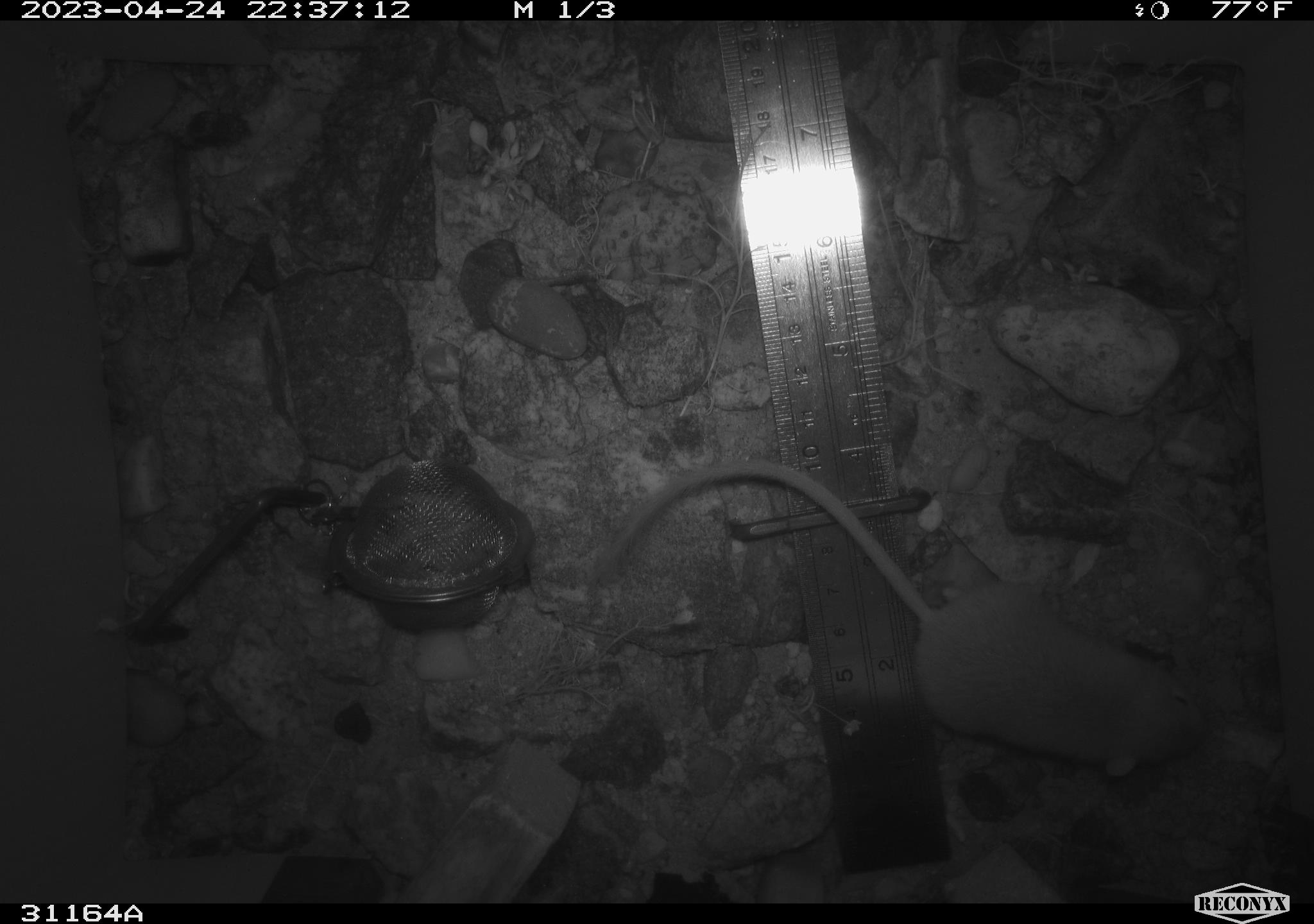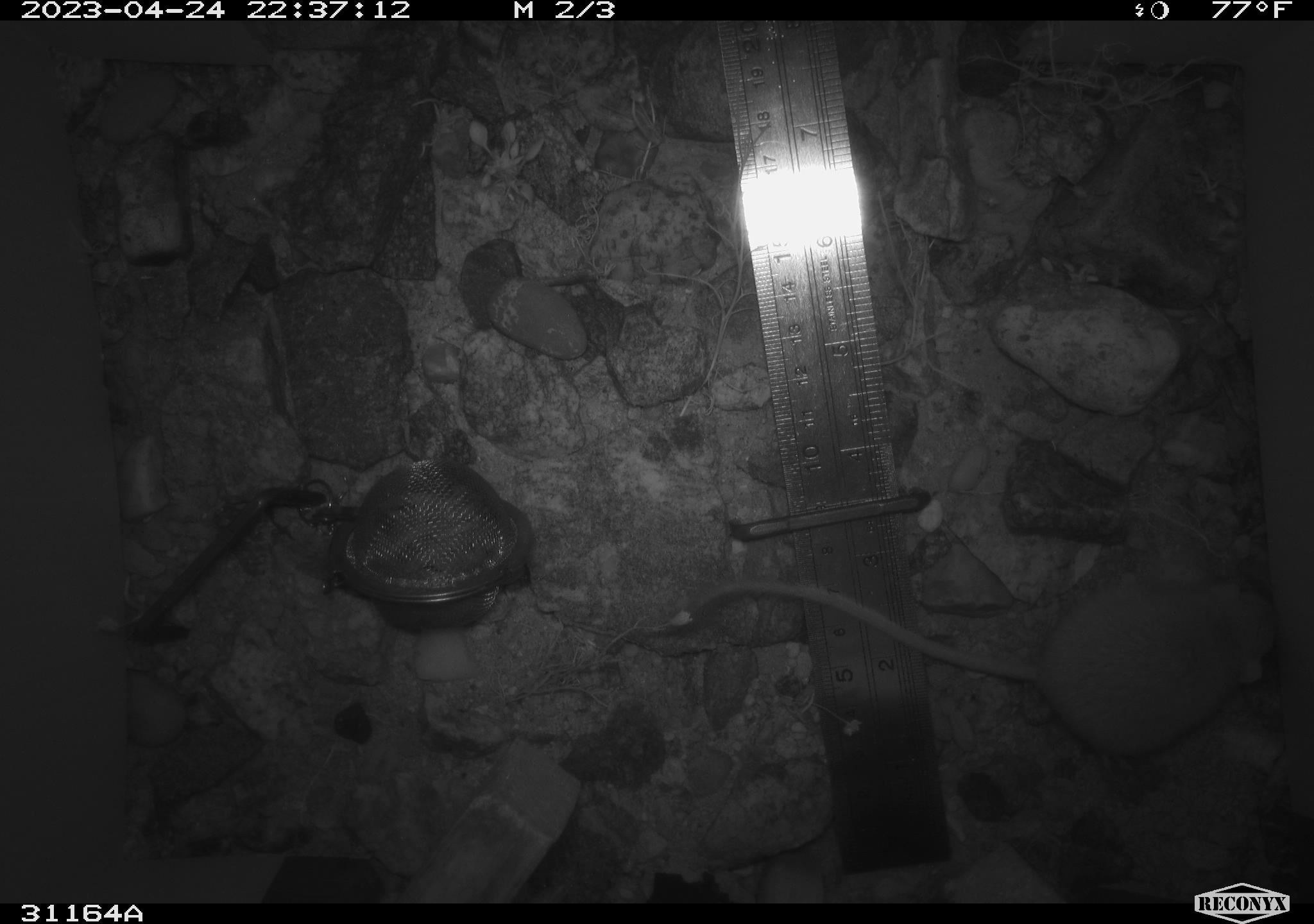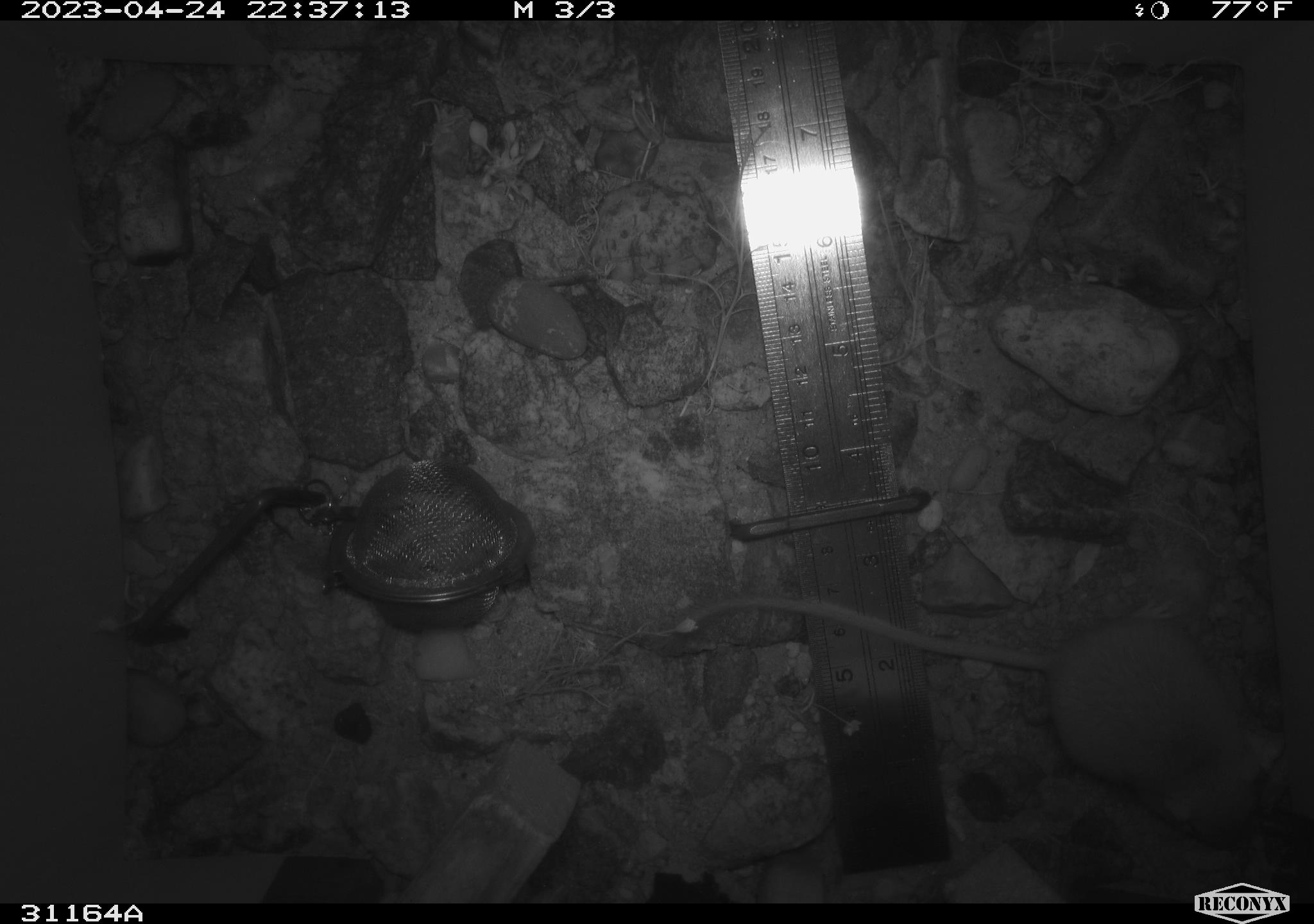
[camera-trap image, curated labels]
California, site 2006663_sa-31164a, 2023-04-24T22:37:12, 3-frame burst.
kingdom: Animalia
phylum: Chordata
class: Mammalia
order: Rodentia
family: Heteromyidae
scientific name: Heteromyidae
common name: kangaroo rats and pocket mice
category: heteromyidae family